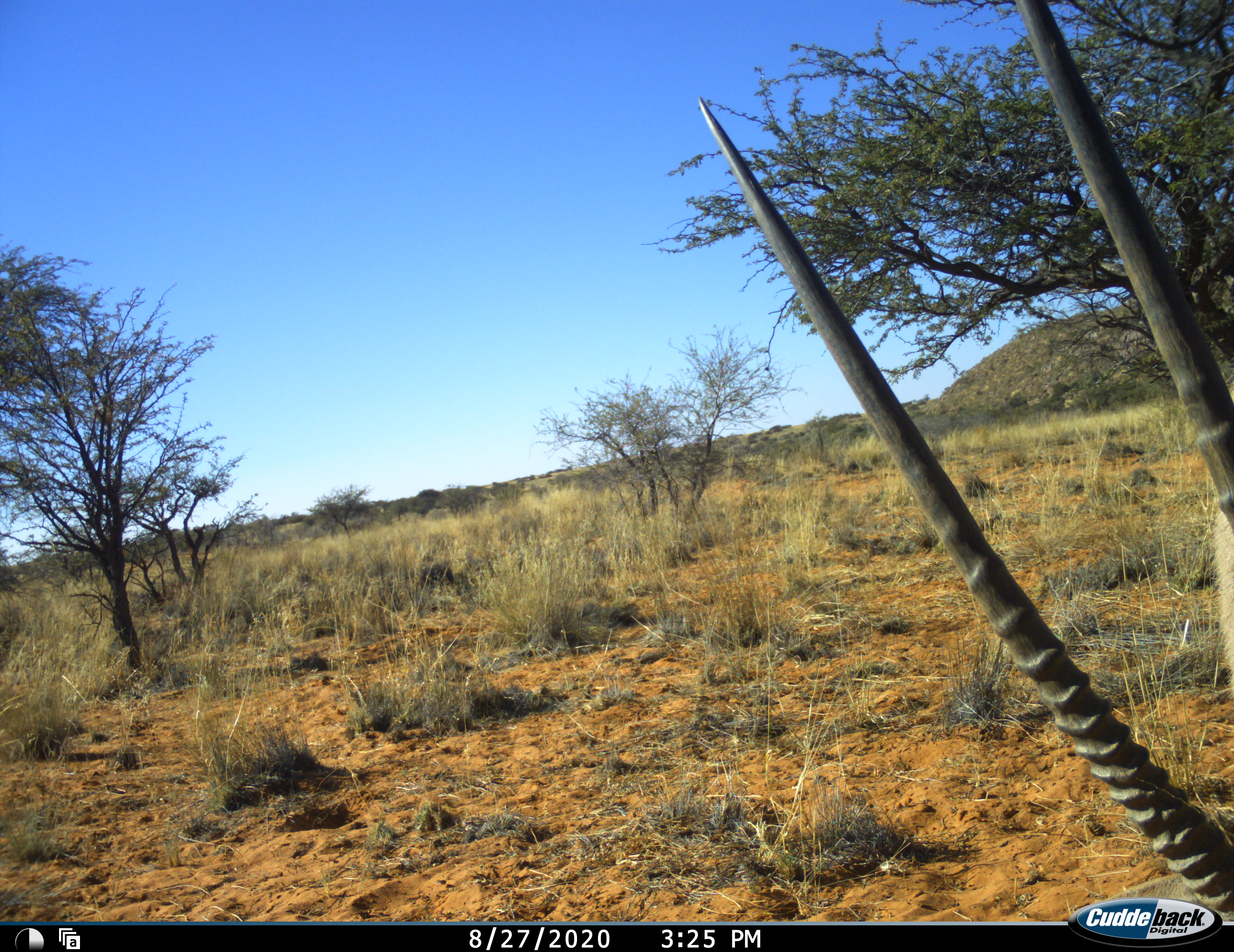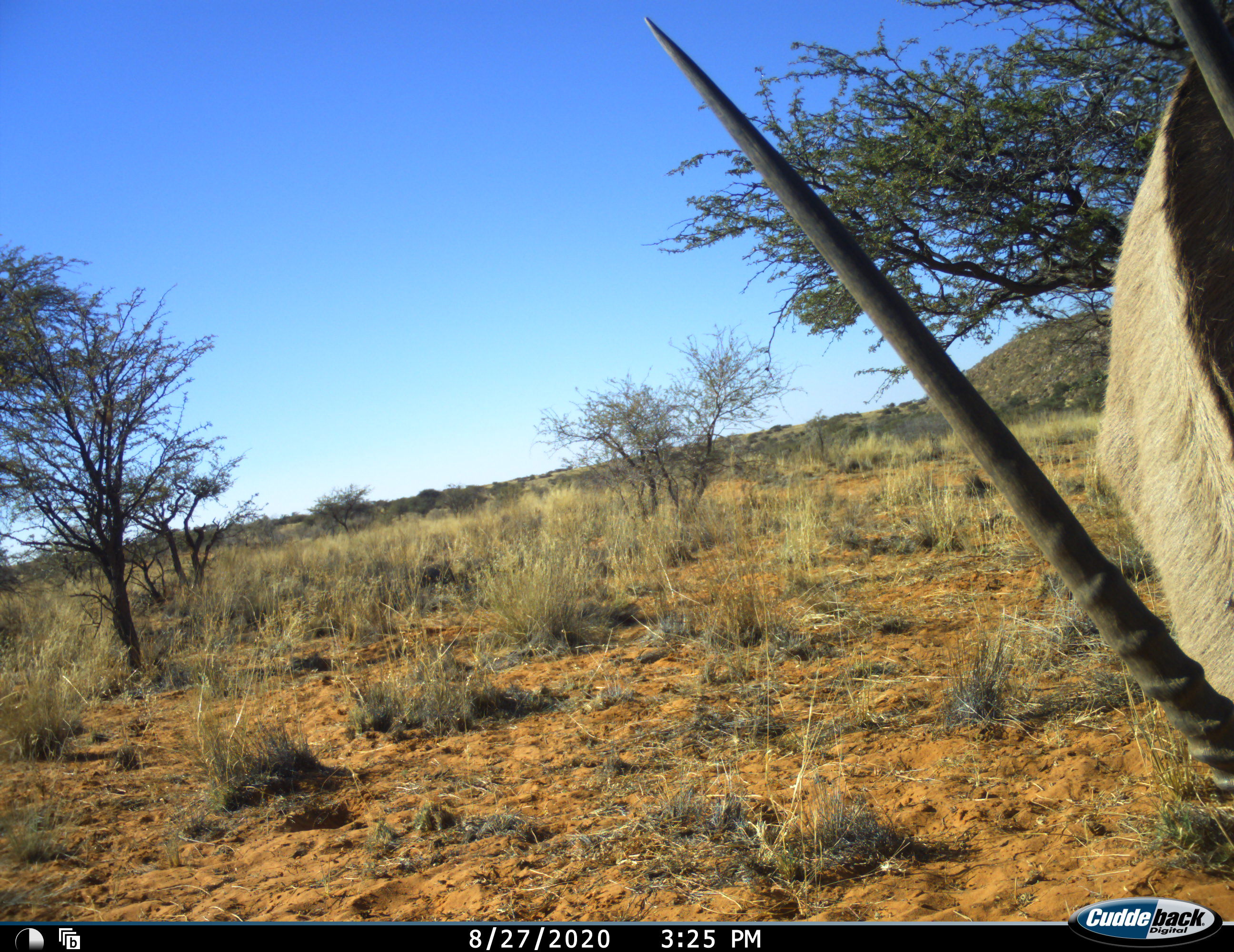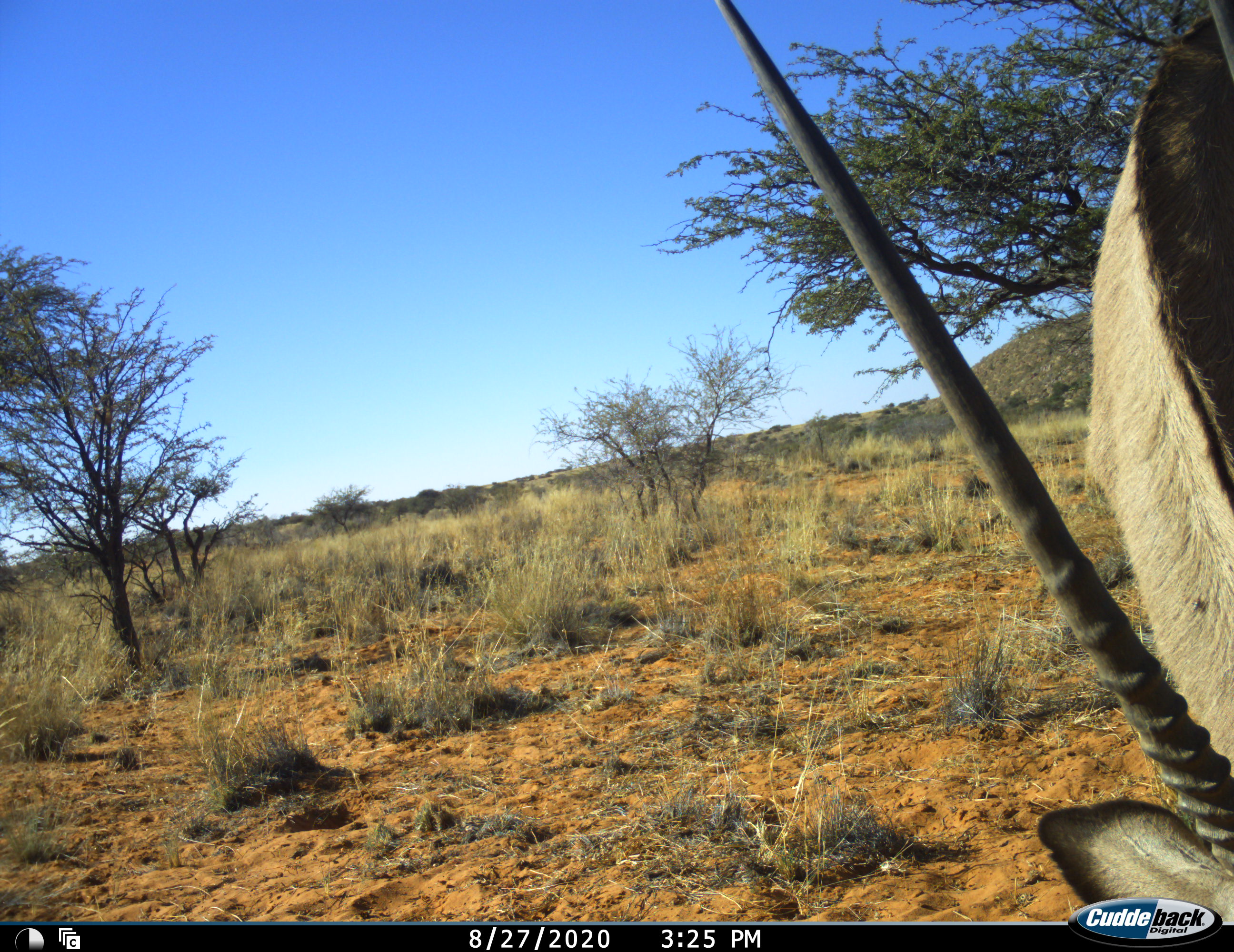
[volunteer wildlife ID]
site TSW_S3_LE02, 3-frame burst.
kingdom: Animalia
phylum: Chordata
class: Mammalia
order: Artiodactyla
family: Bovidae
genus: Oryx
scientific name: Oryx gazella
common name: gemsbok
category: oryx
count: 1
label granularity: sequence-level